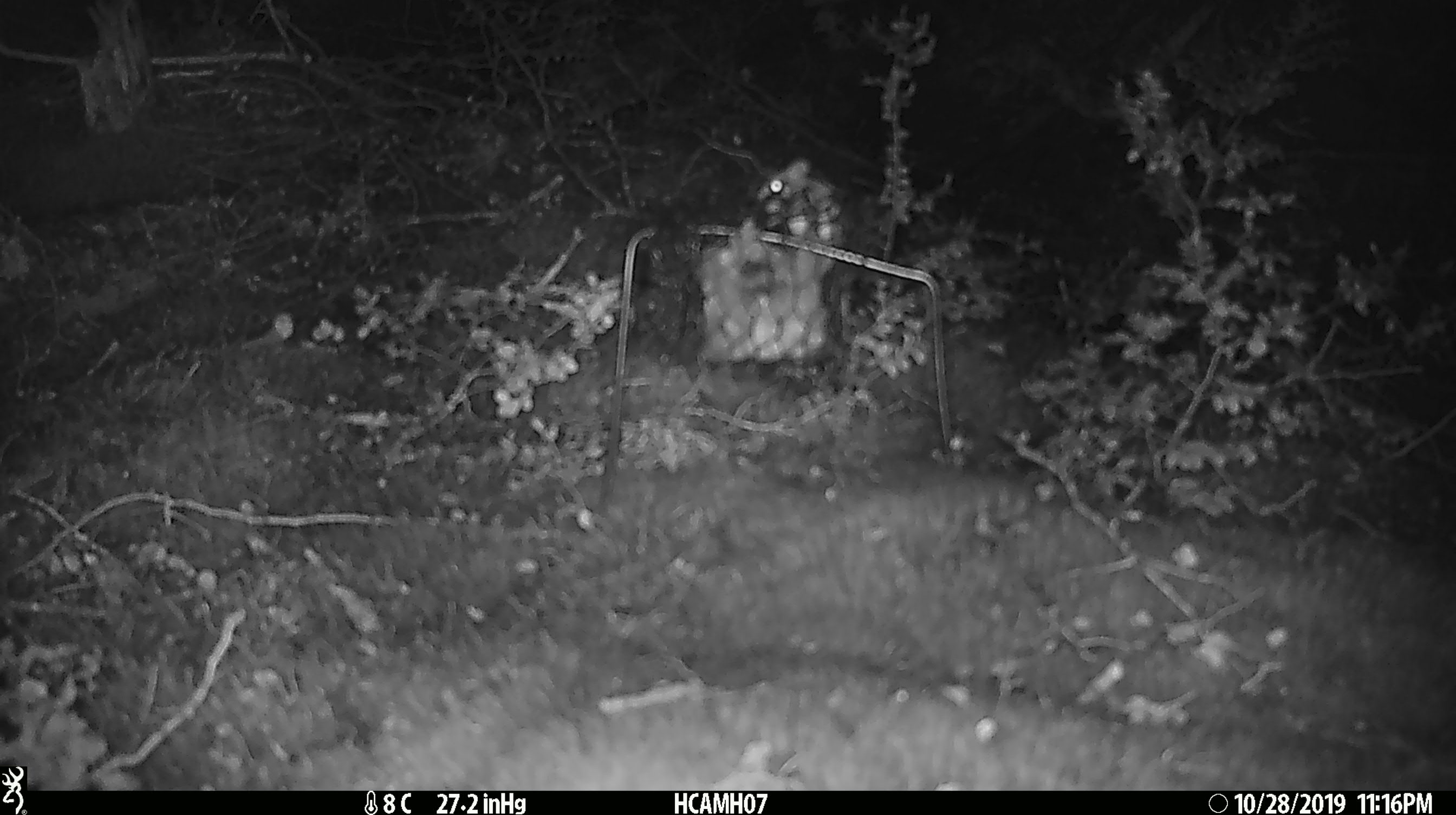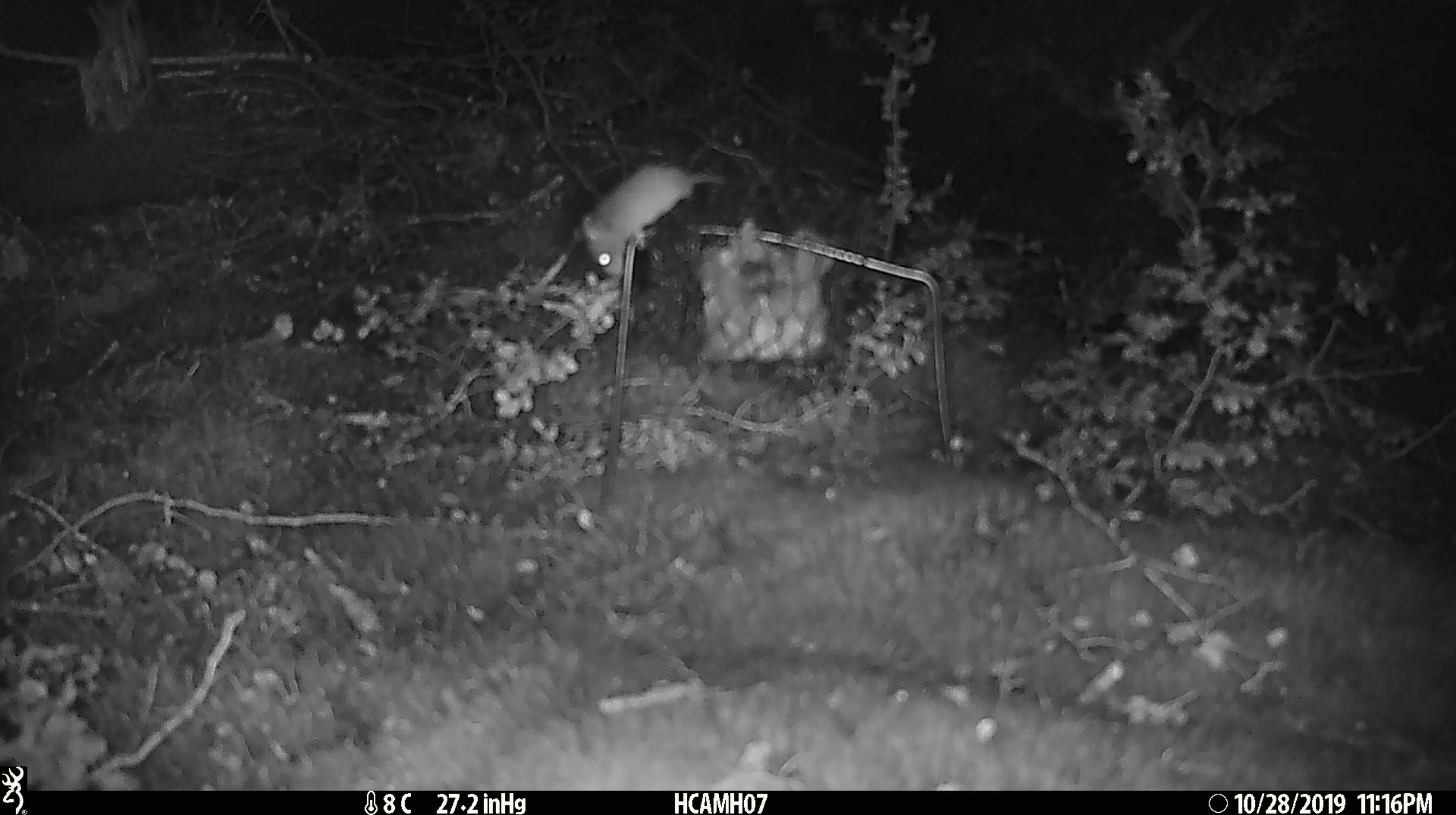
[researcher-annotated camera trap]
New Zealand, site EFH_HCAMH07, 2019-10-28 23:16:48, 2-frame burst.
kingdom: Animalia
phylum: Chordata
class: Mammalia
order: Rodentia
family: Muridae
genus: Mus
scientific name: Mus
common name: mouse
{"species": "mouse (Mus)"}